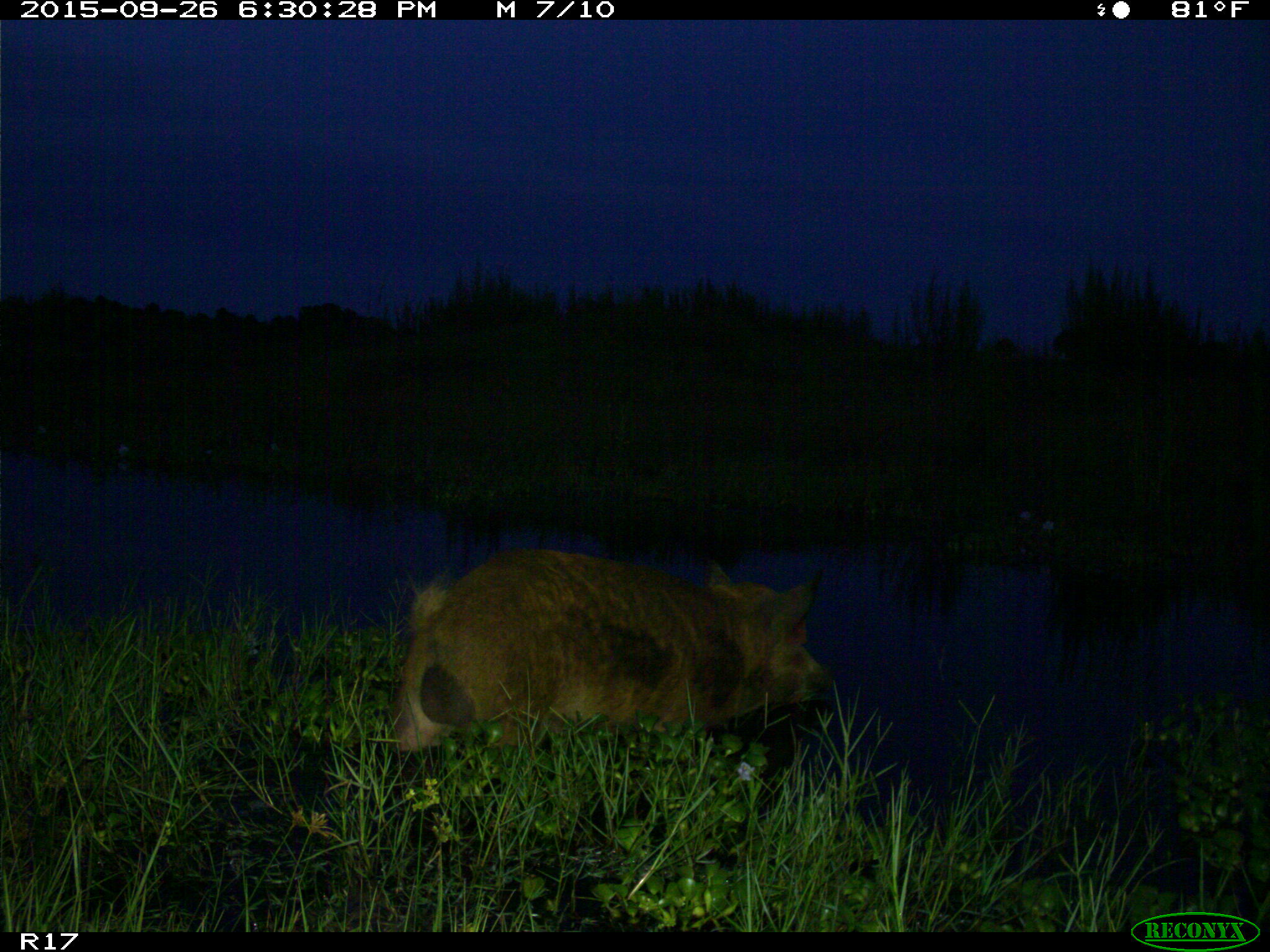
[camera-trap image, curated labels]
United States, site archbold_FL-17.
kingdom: Animalia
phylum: Chordata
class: Mammalia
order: Artiodactyla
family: Suidae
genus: Sus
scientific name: Sus scrofa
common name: wild boar